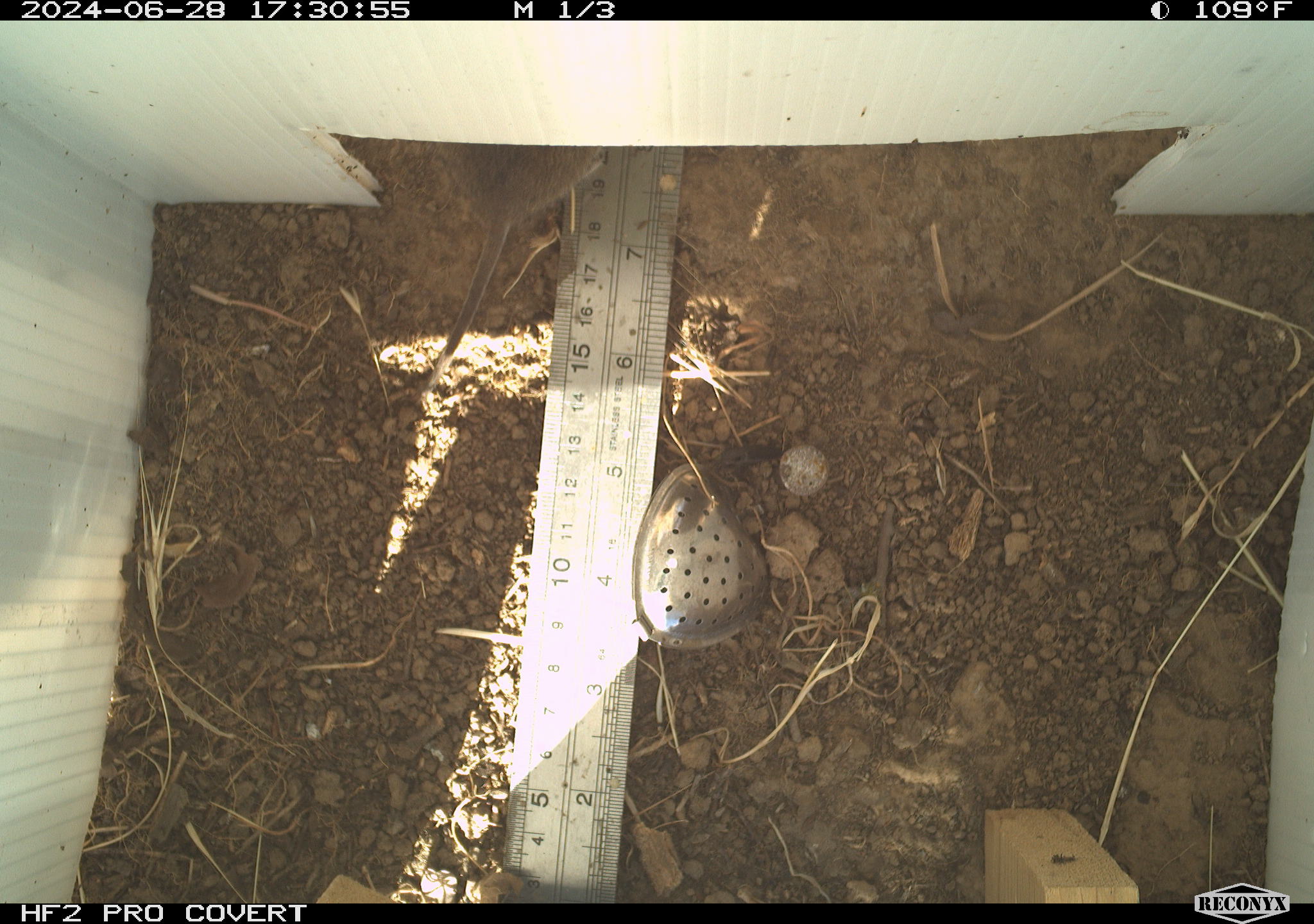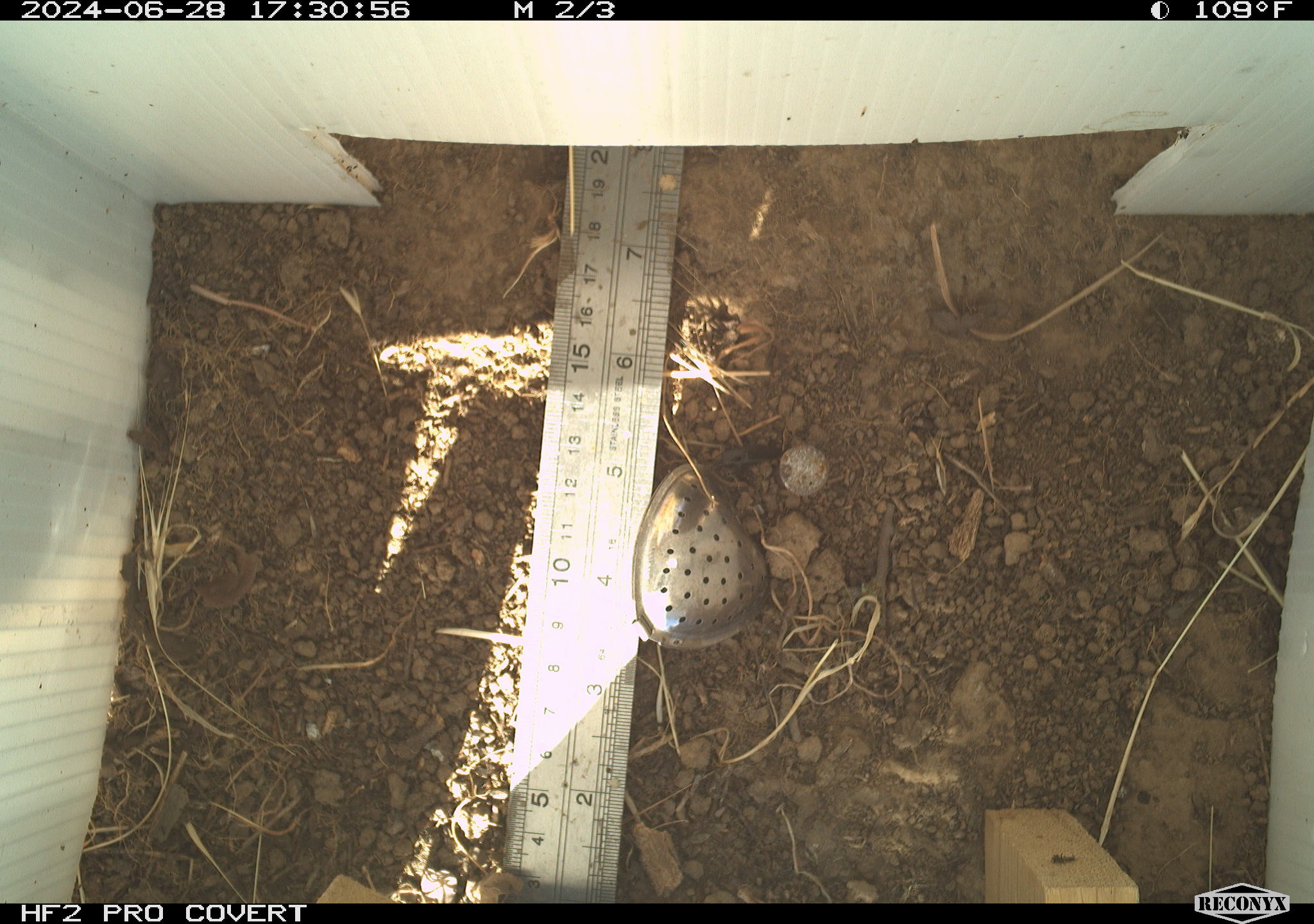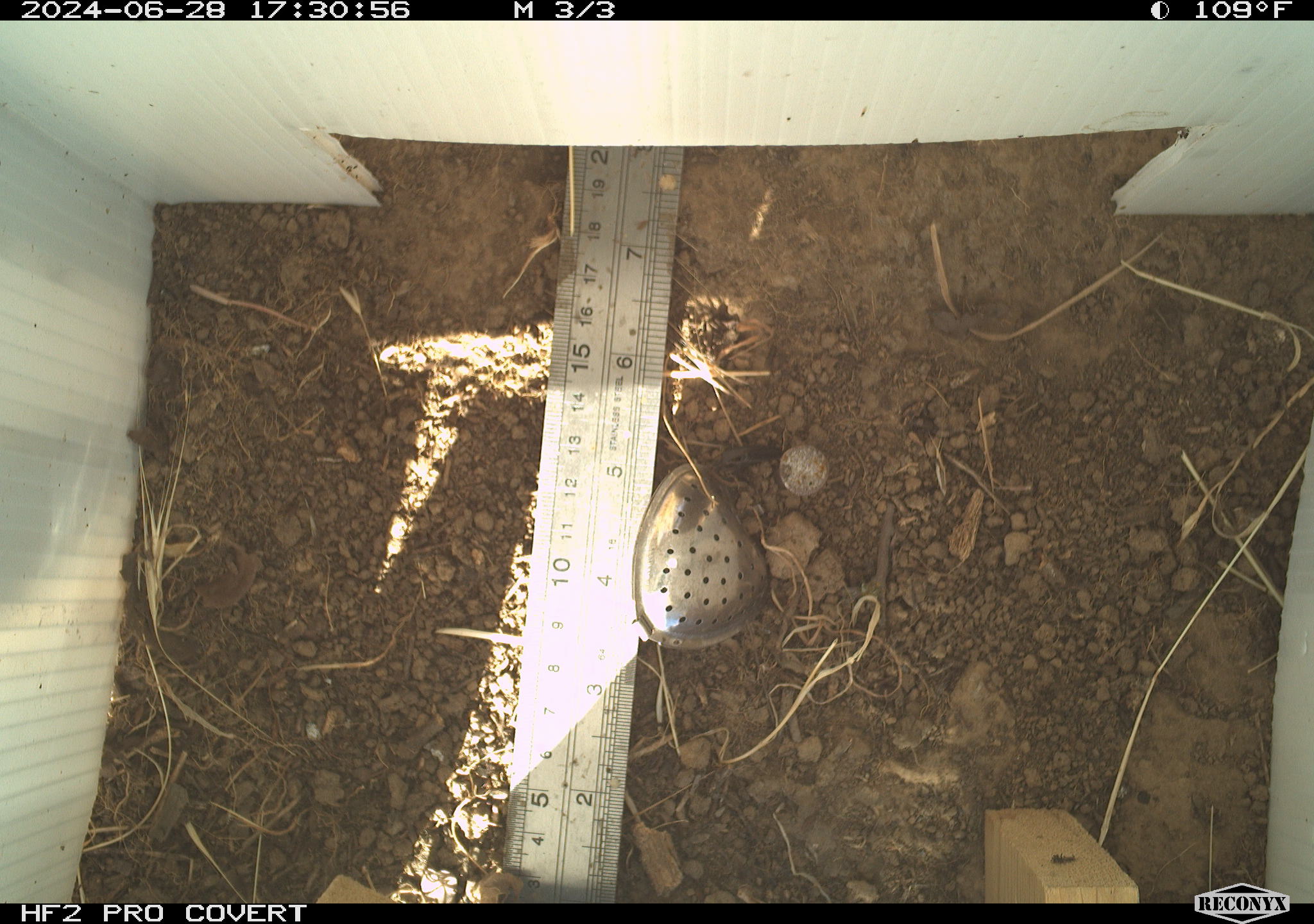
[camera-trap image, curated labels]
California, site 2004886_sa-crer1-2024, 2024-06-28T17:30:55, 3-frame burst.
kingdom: Animalia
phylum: Chordata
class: Mammalia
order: Rodentia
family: Cricetidae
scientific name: Arvicolinae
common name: voles, lemmings, and muskrats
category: arvicolinae subfamily